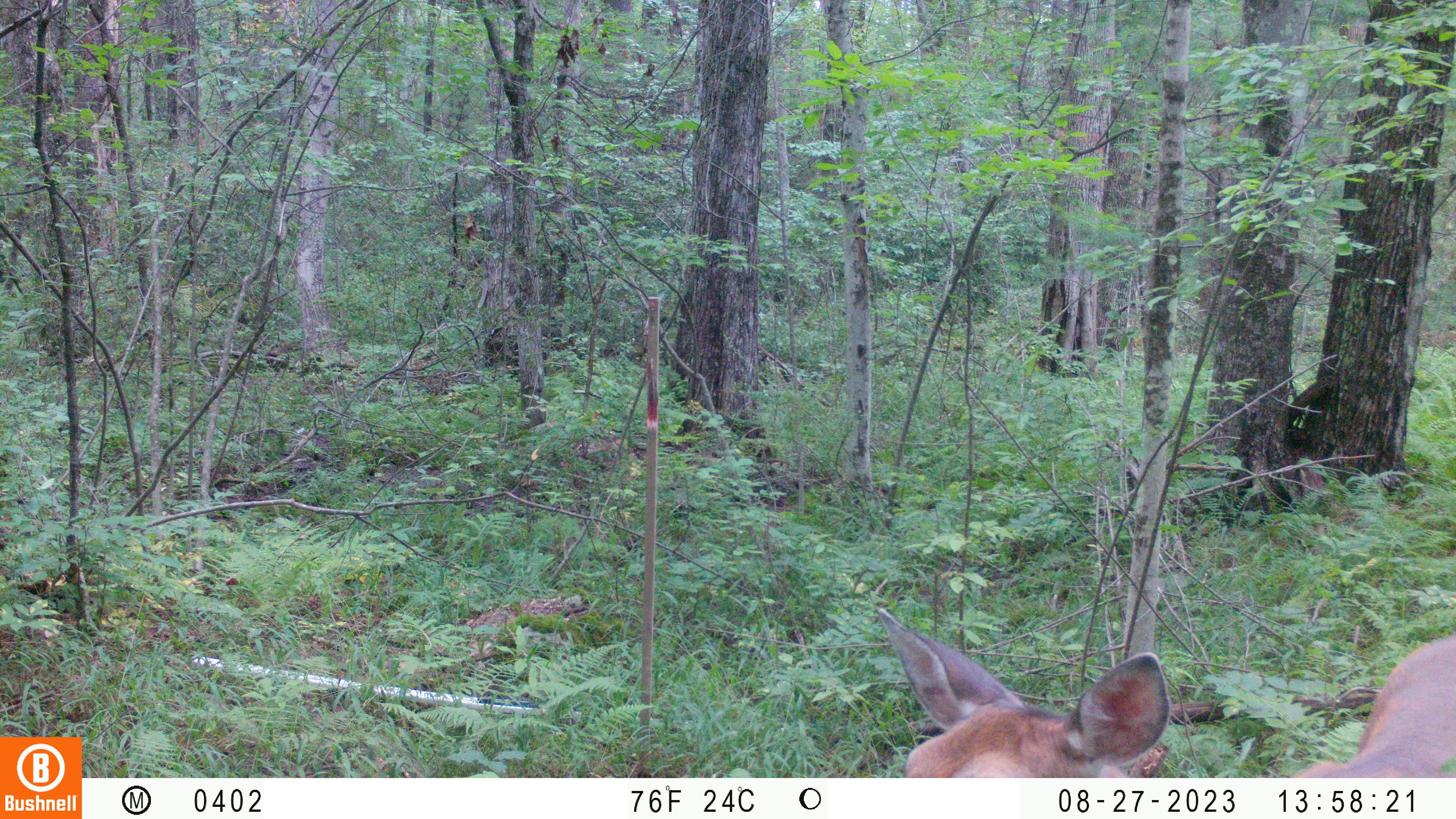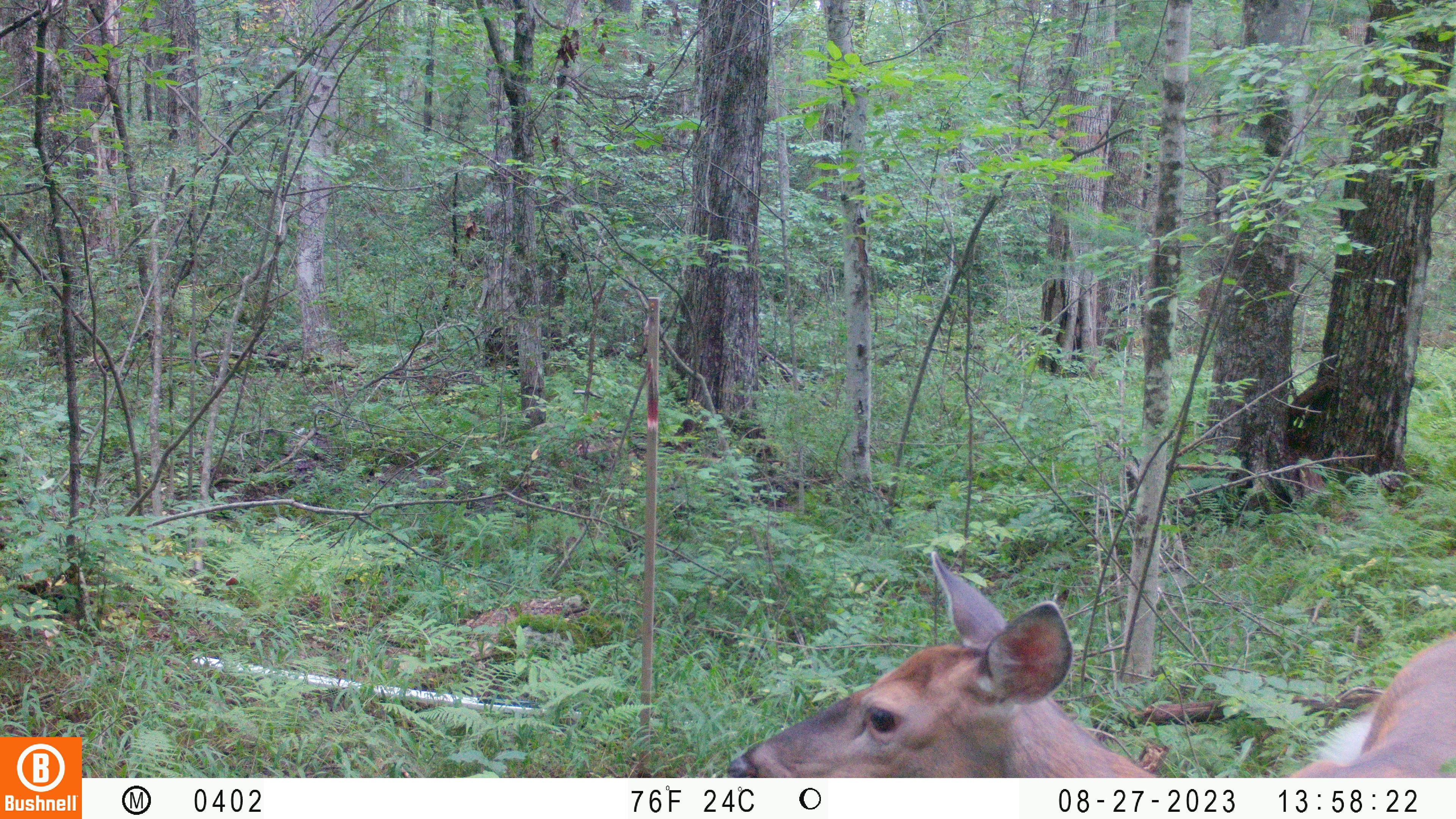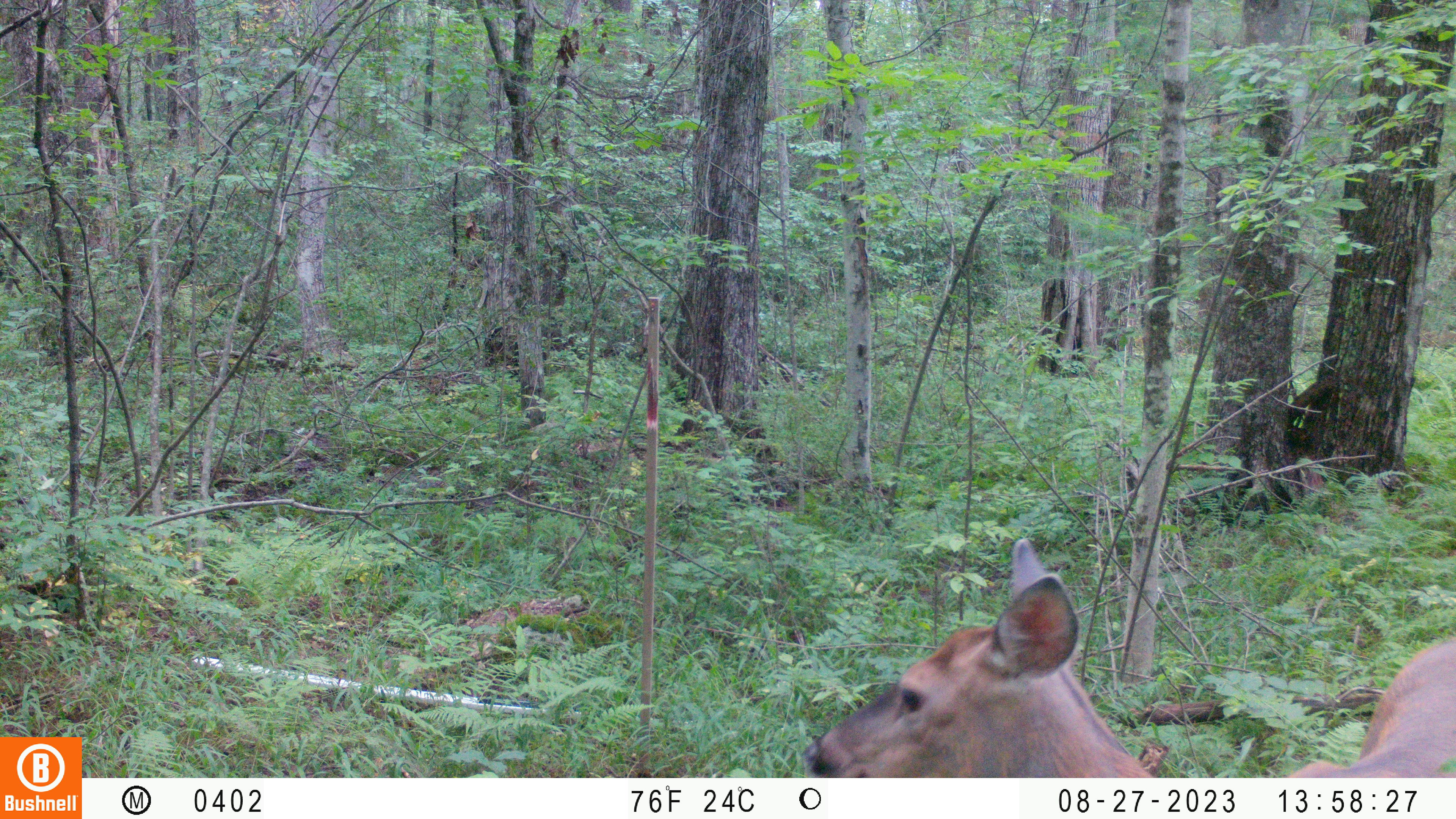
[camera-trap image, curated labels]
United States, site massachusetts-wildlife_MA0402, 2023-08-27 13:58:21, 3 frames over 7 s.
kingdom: Animalia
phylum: Chordata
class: Mammalia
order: Artiodactyla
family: Cervidae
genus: Odocoileus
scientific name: Odocoileus virginianus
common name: white-tailed deer